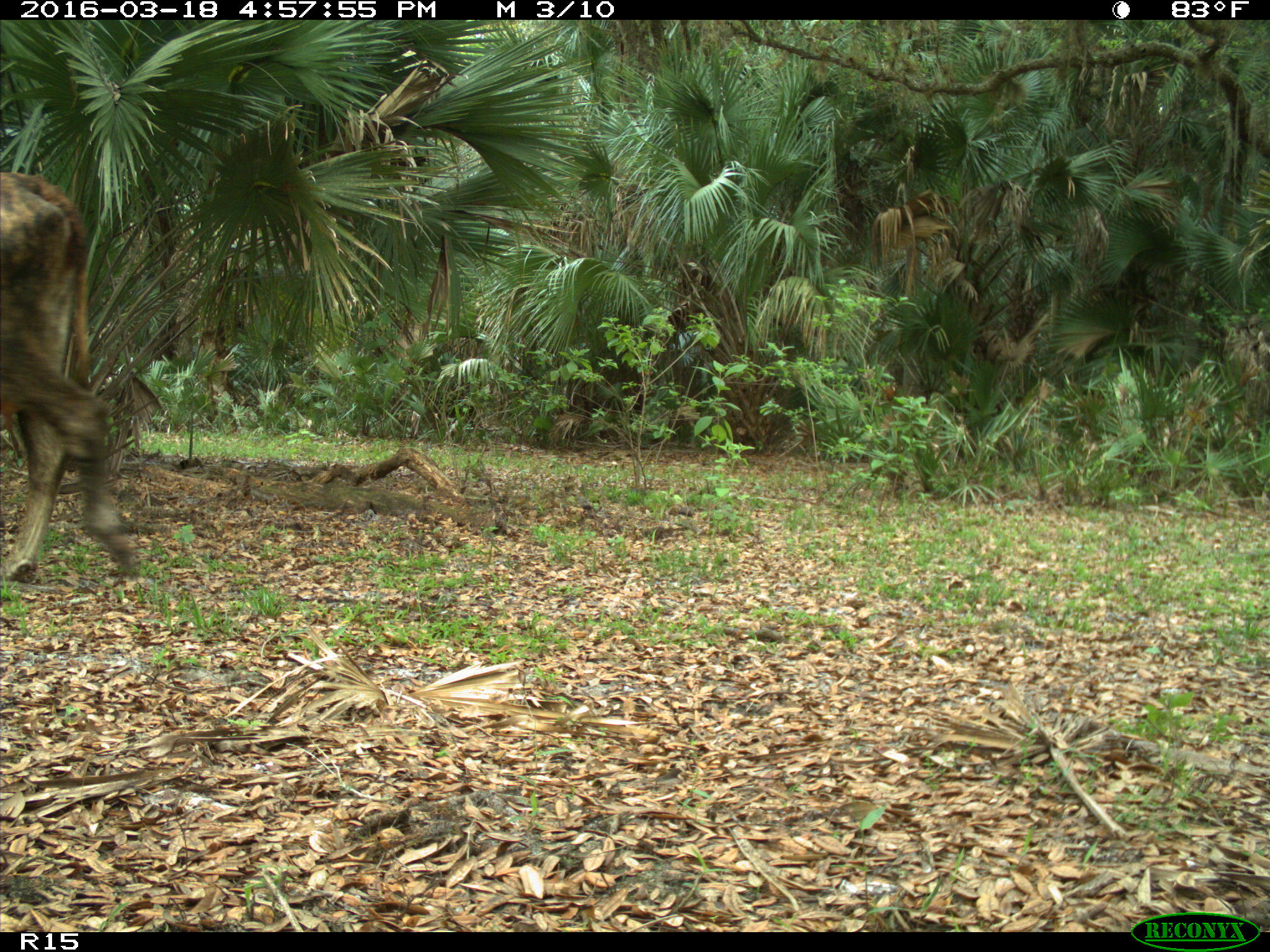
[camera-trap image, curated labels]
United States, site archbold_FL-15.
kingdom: Animalia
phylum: Chordata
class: Mammalia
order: Artiodactyla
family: Bovidae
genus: Bos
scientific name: Bos taurus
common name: domestic cow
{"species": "Bos taurus (domestic cow)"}